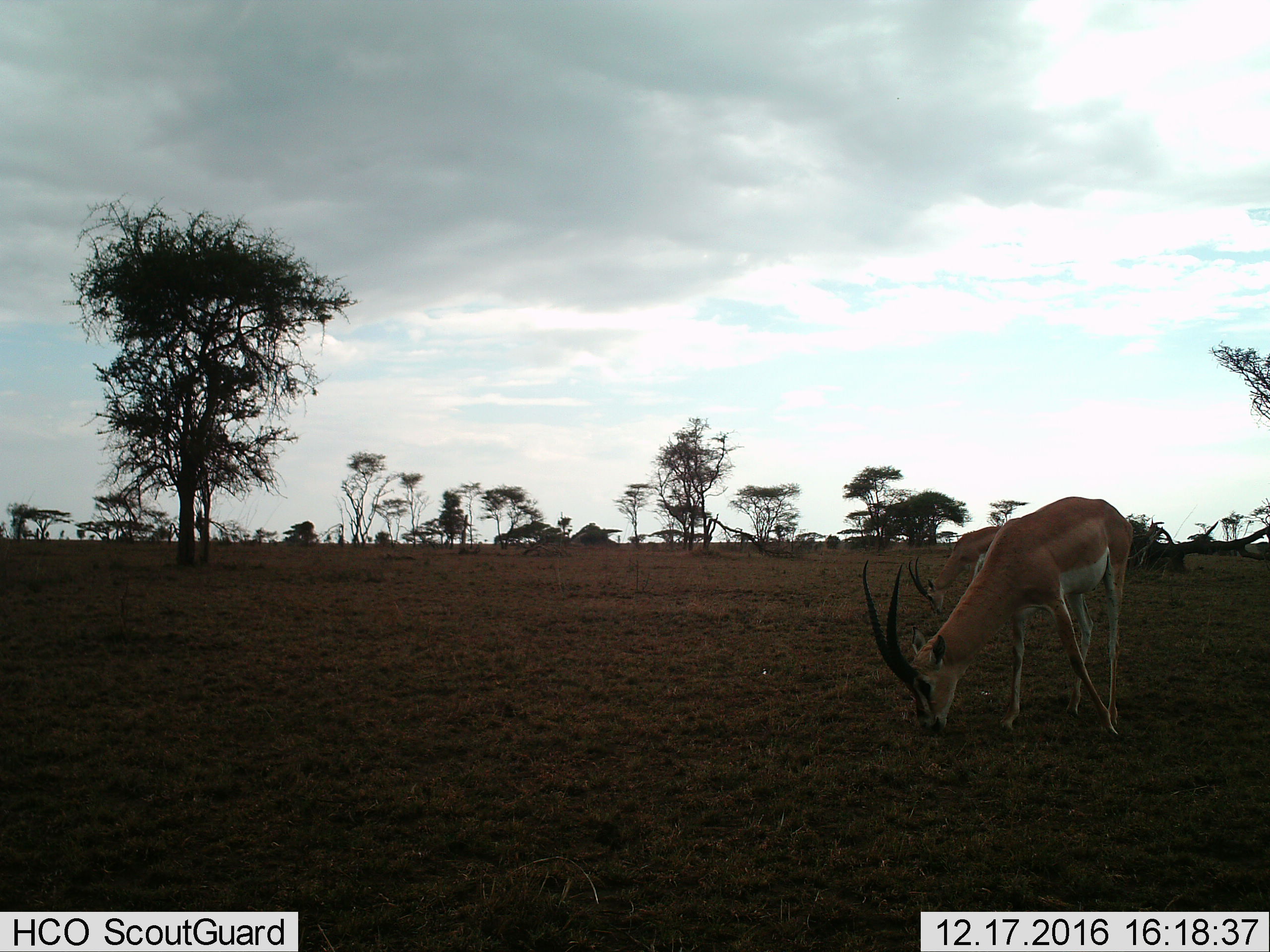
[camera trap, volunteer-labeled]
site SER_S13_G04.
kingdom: Animalia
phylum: Chordata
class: Mammalia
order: Artiodactyla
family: Bovidae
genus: Nanger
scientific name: Nanger granti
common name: grant's gazelle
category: gazellegrants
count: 2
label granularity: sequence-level